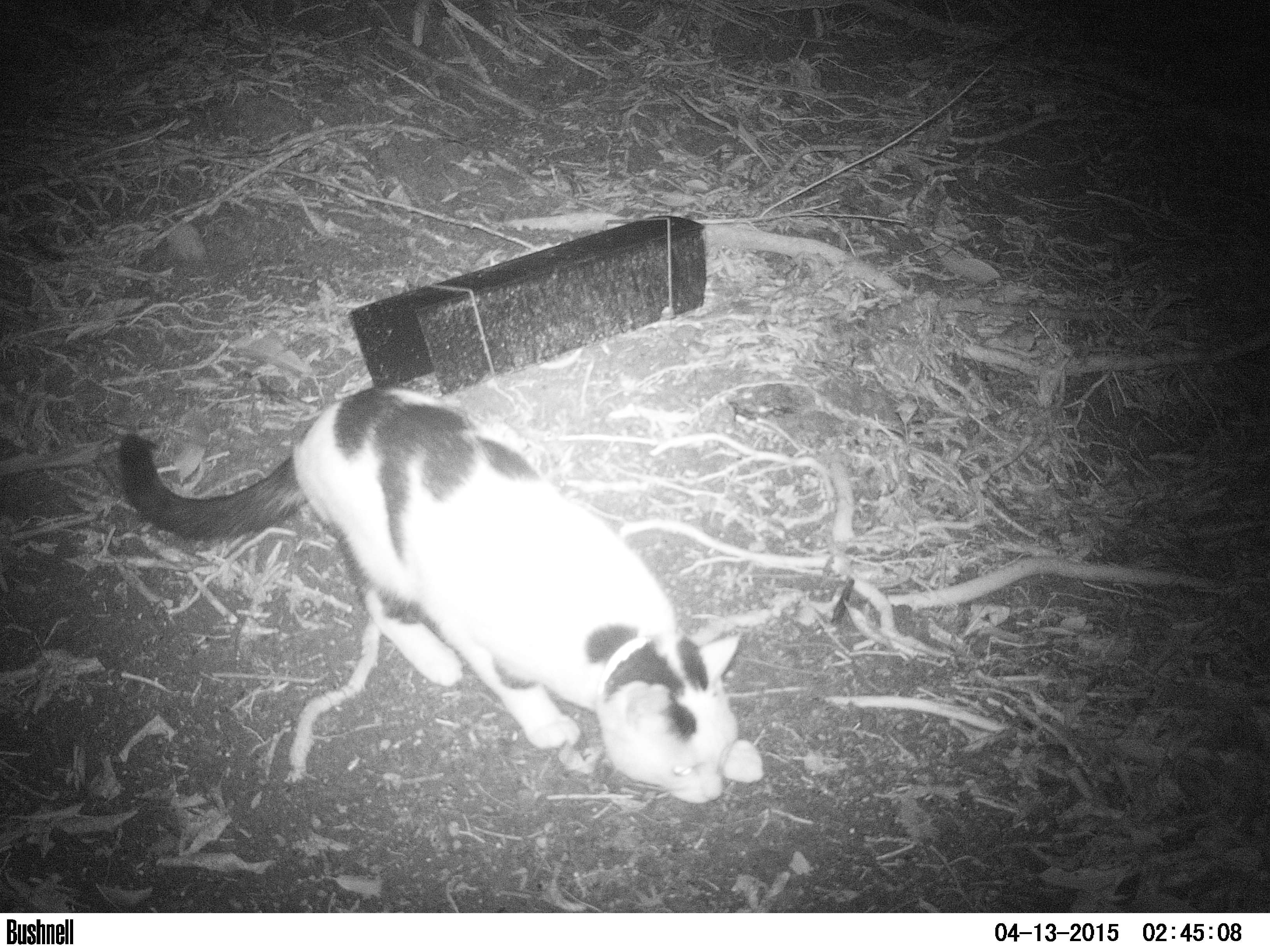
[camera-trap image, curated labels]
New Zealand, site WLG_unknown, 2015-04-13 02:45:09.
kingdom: Animalia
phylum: Chordata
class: Mammalia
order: Carnivora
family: Felidae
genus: Felis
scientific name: Felis catus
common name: domestic cat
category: cat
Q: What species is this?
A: Cat (domestic cat) (Felis catus).